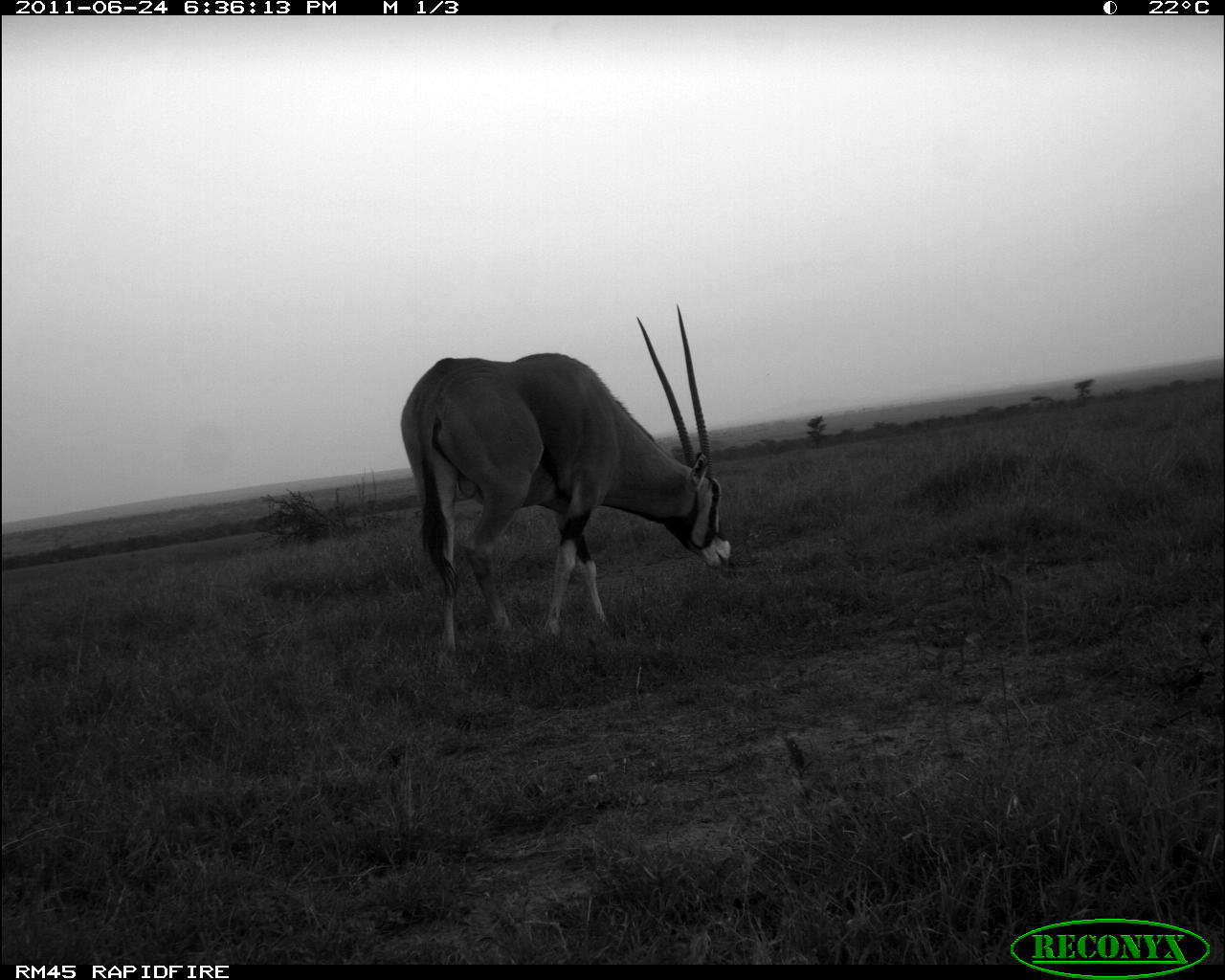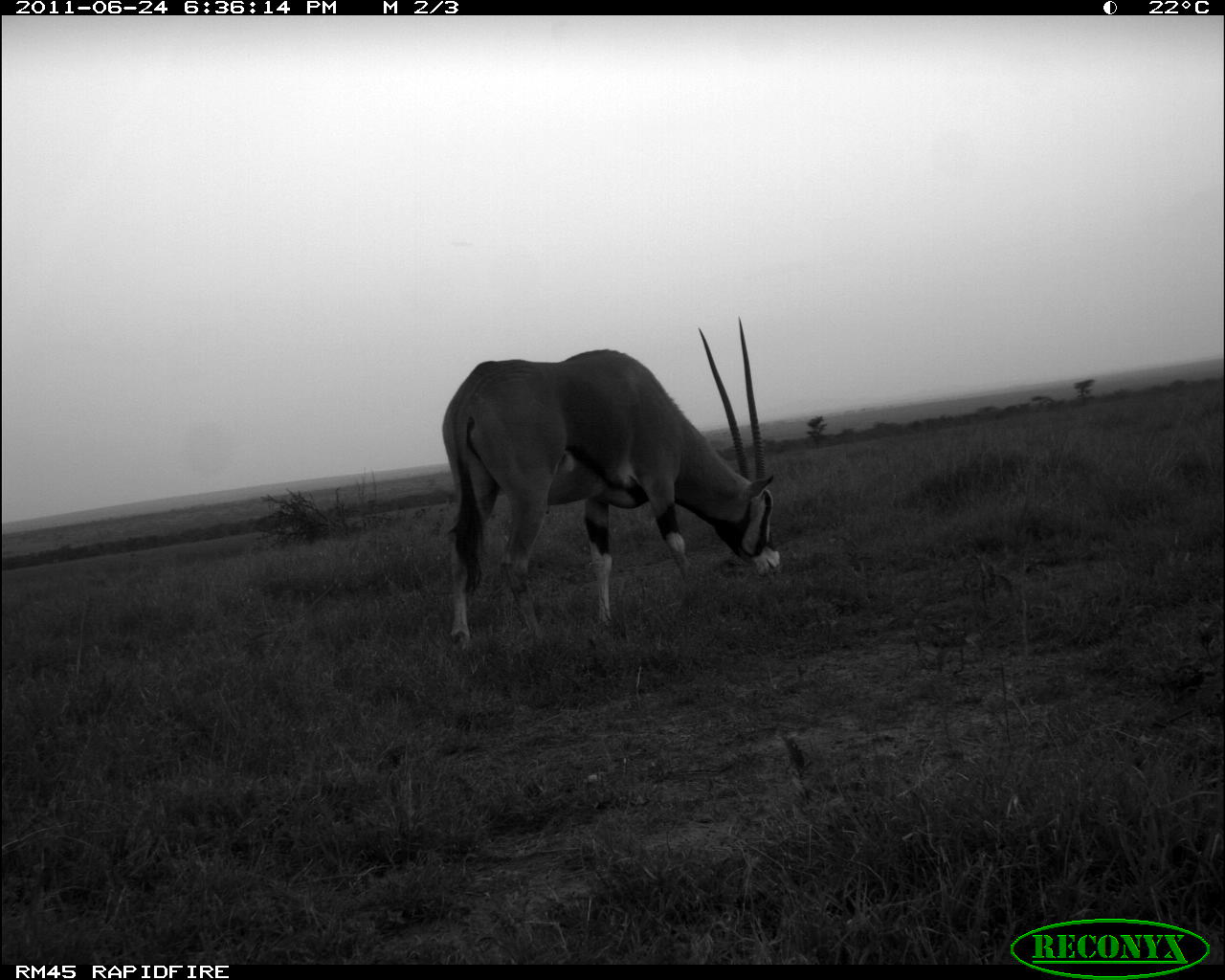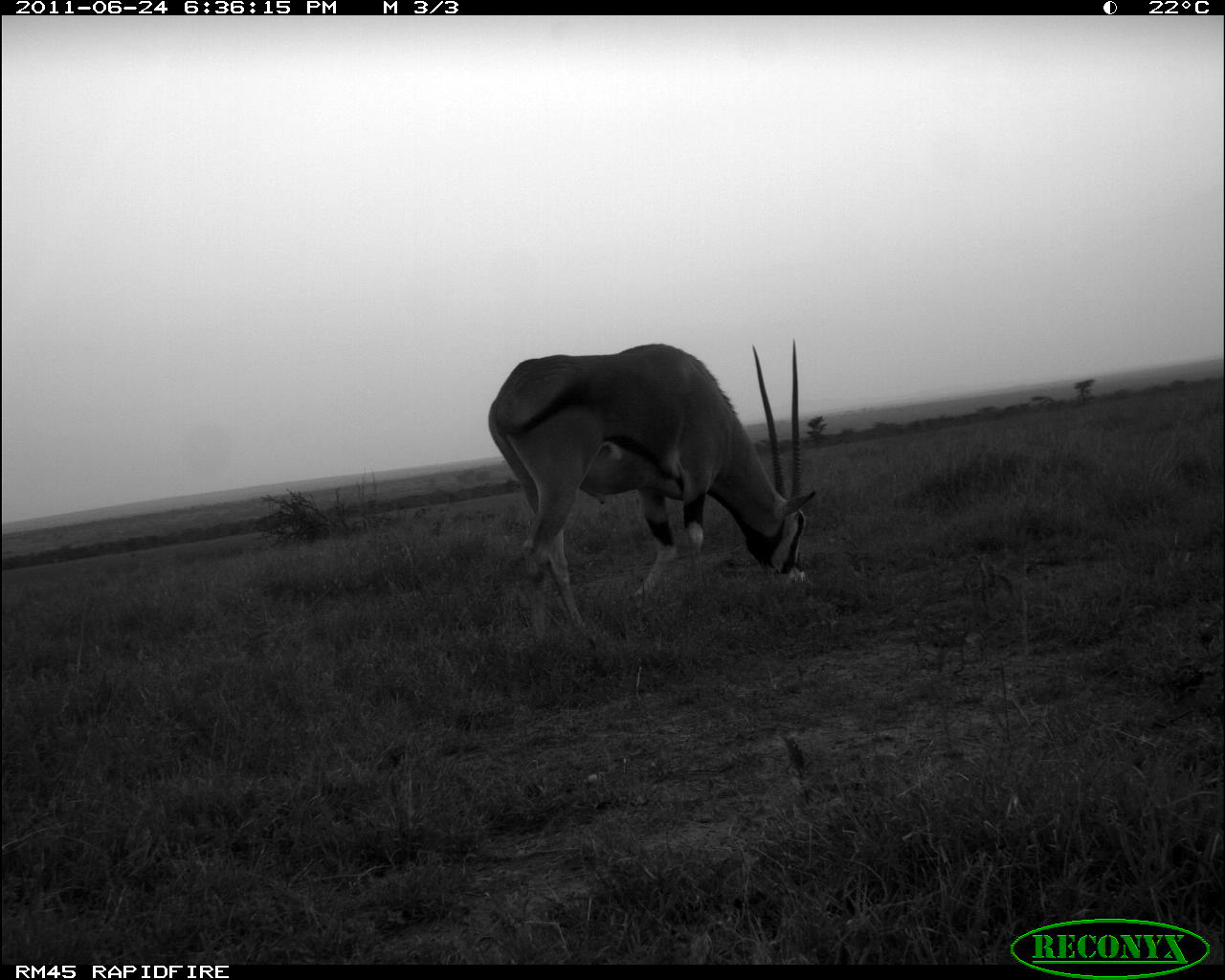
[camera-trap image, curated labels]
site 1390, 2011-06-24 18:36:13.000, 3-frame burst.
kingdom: Animalia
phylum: Chordata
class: Mammalia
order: Artiodactyla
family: Bovidae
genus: Oryx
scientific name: Oryx beisa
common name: east african oryx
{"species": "Oryx beisa (east african oryx)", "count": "1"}